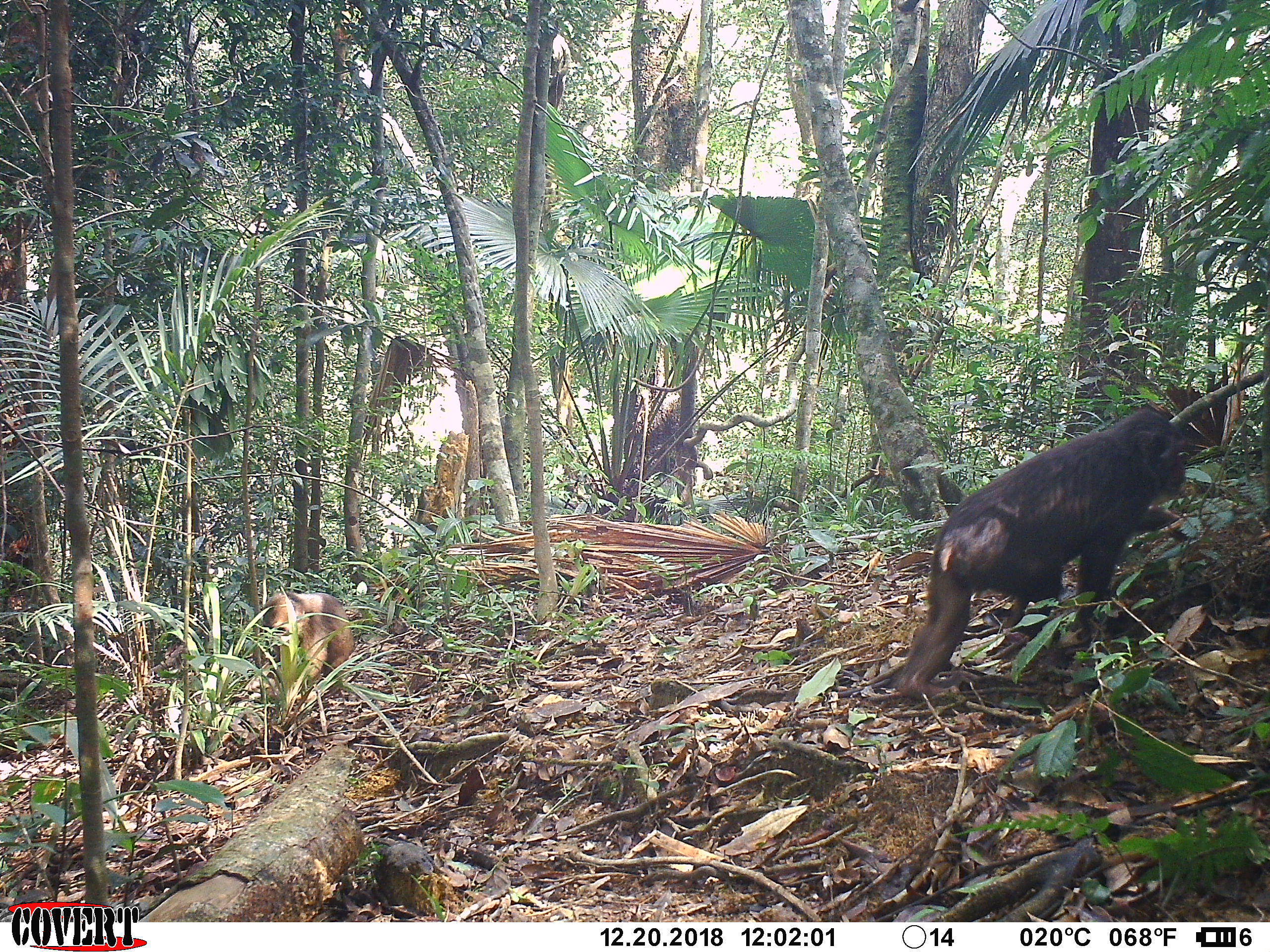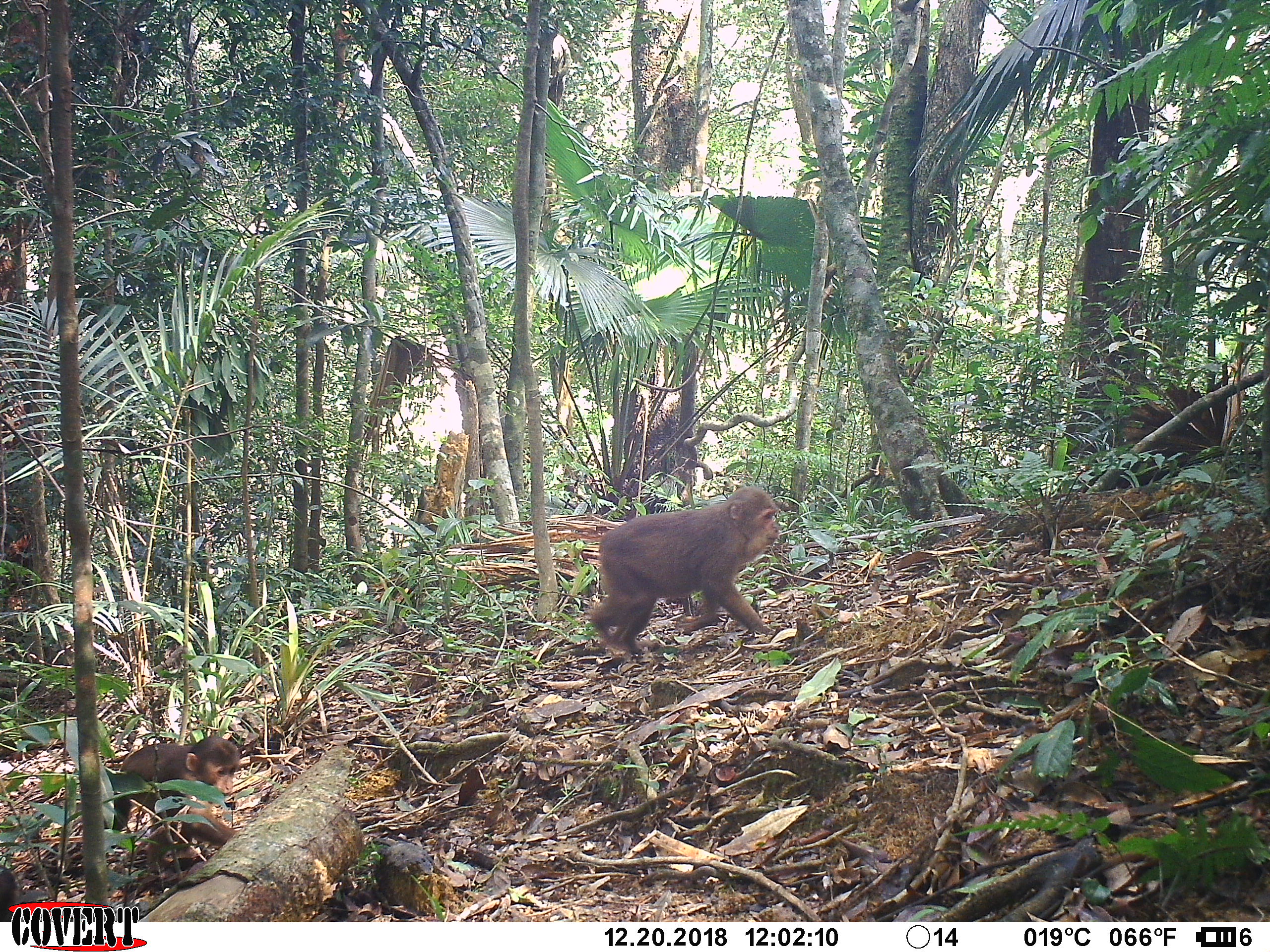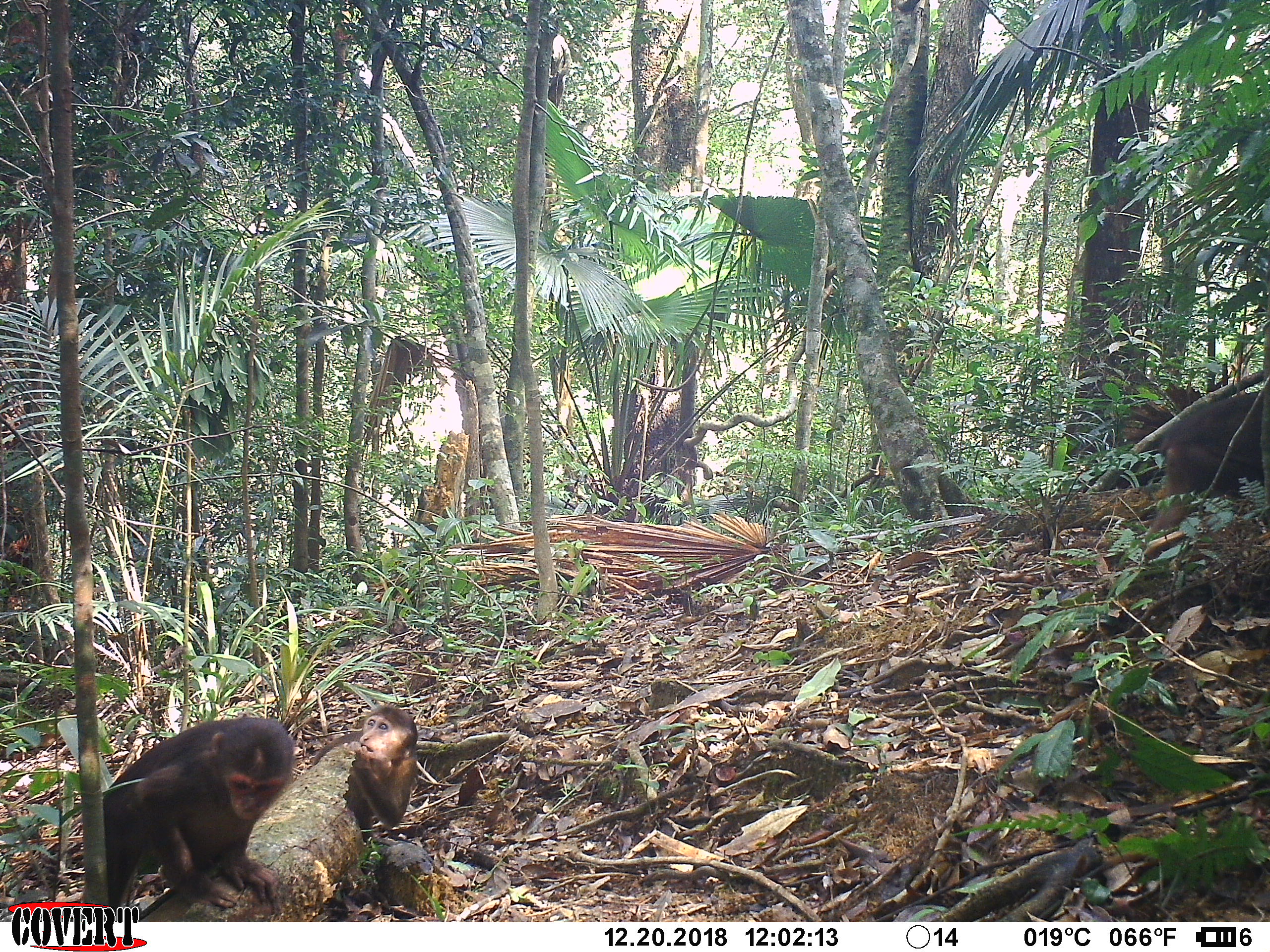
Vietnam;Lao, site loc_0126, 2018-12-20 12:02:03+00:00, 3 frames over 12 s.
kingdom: Animalia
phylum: Chordata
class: Mammalia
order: Primates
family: Cercopithecidae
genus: Macaca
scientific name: Macaca arctoides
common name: stump-tailed macaque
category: stump tailed macaque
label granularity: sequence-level